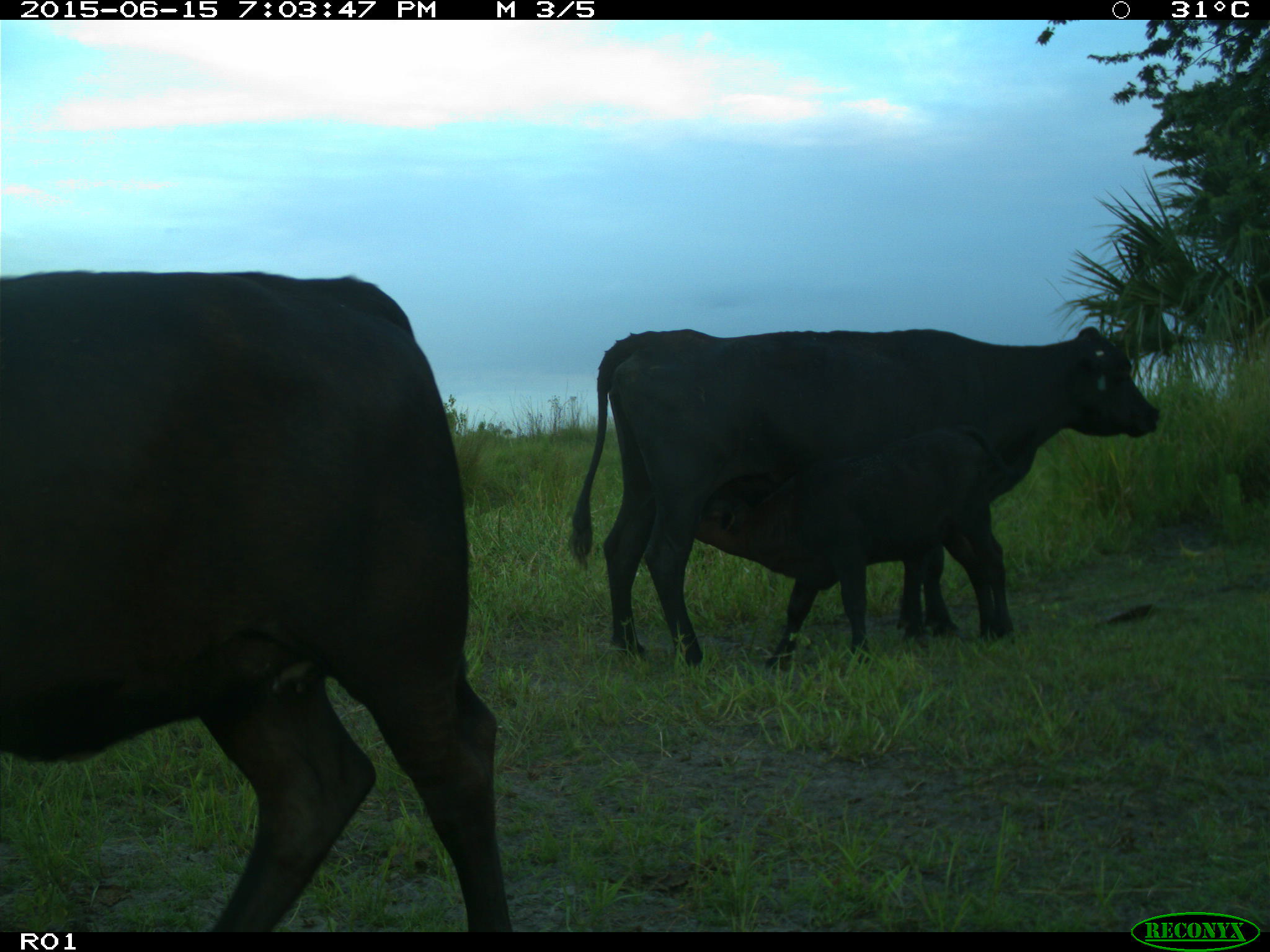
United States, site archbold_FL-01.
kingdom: Animalia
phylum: Chordata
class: Mammalia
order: Artiodactyla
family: Bovidae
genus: Bos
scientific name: Bos taurus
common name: domestic cow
Bos taurus (domestic cow).